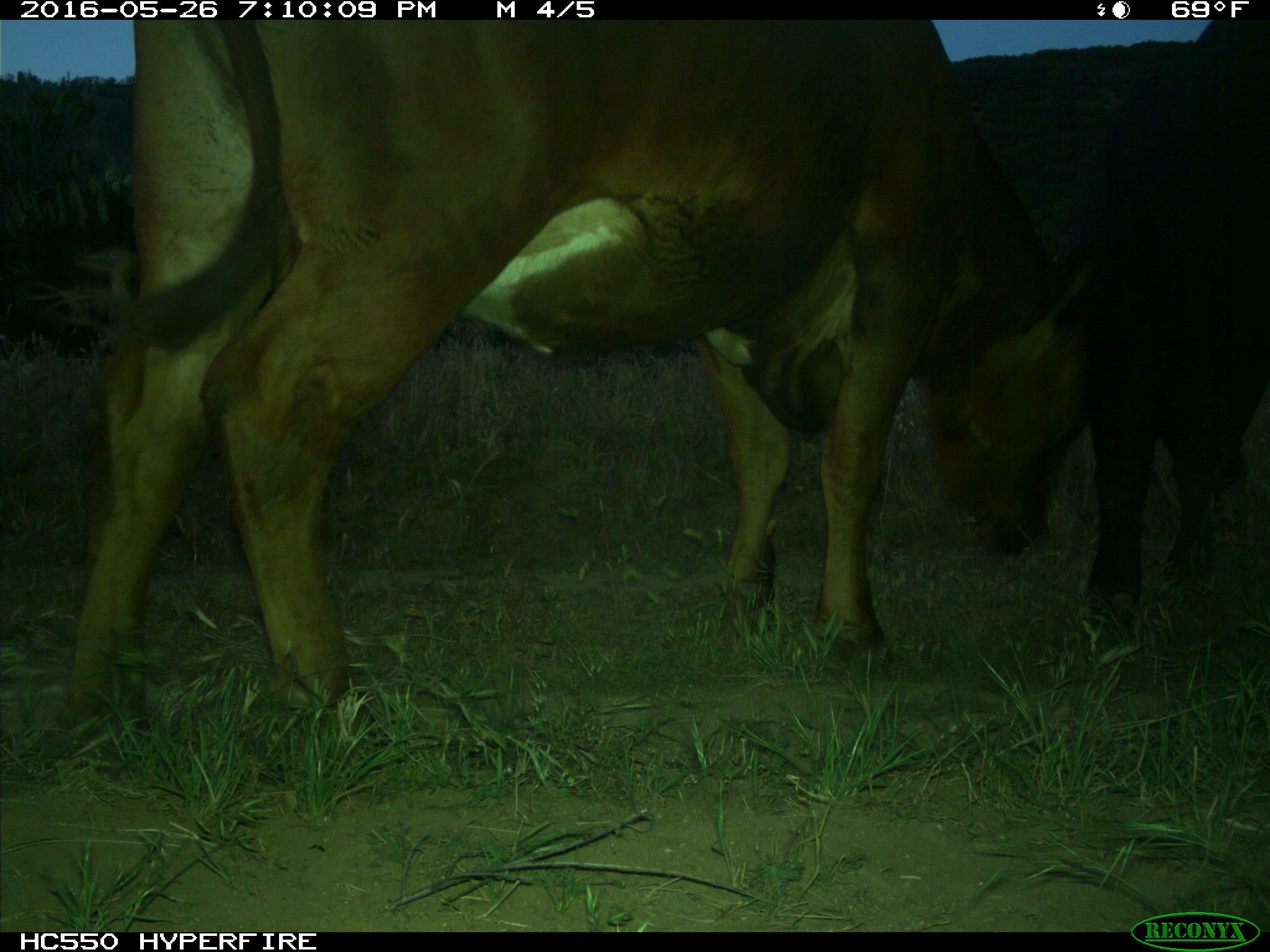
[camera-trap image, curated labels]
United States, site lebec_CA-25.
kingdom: Animalia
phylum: Chordata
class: Mammalia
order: Artiodactyla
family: Bovidae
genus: Bos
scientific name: Bos taurus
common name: domestic cow